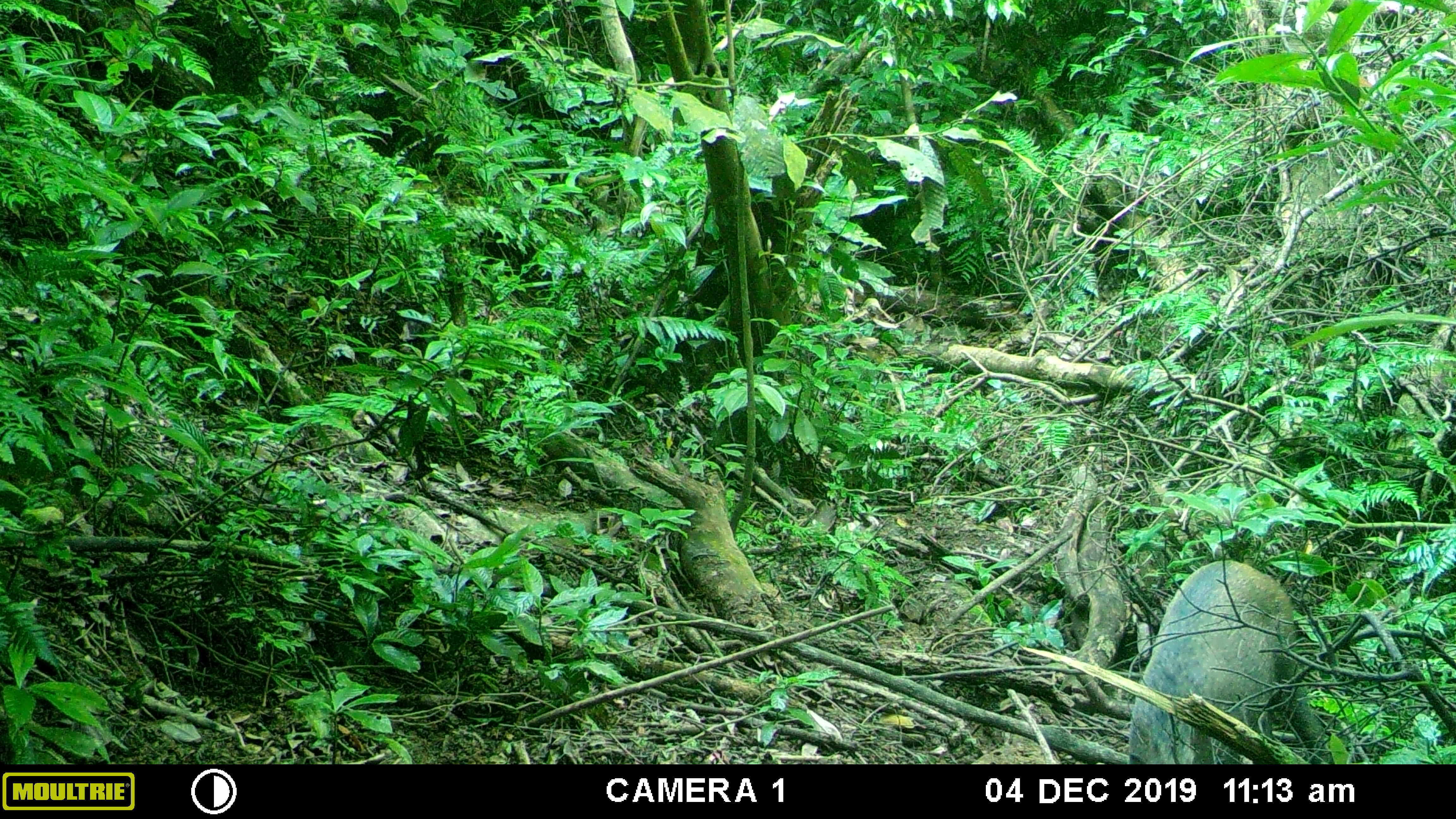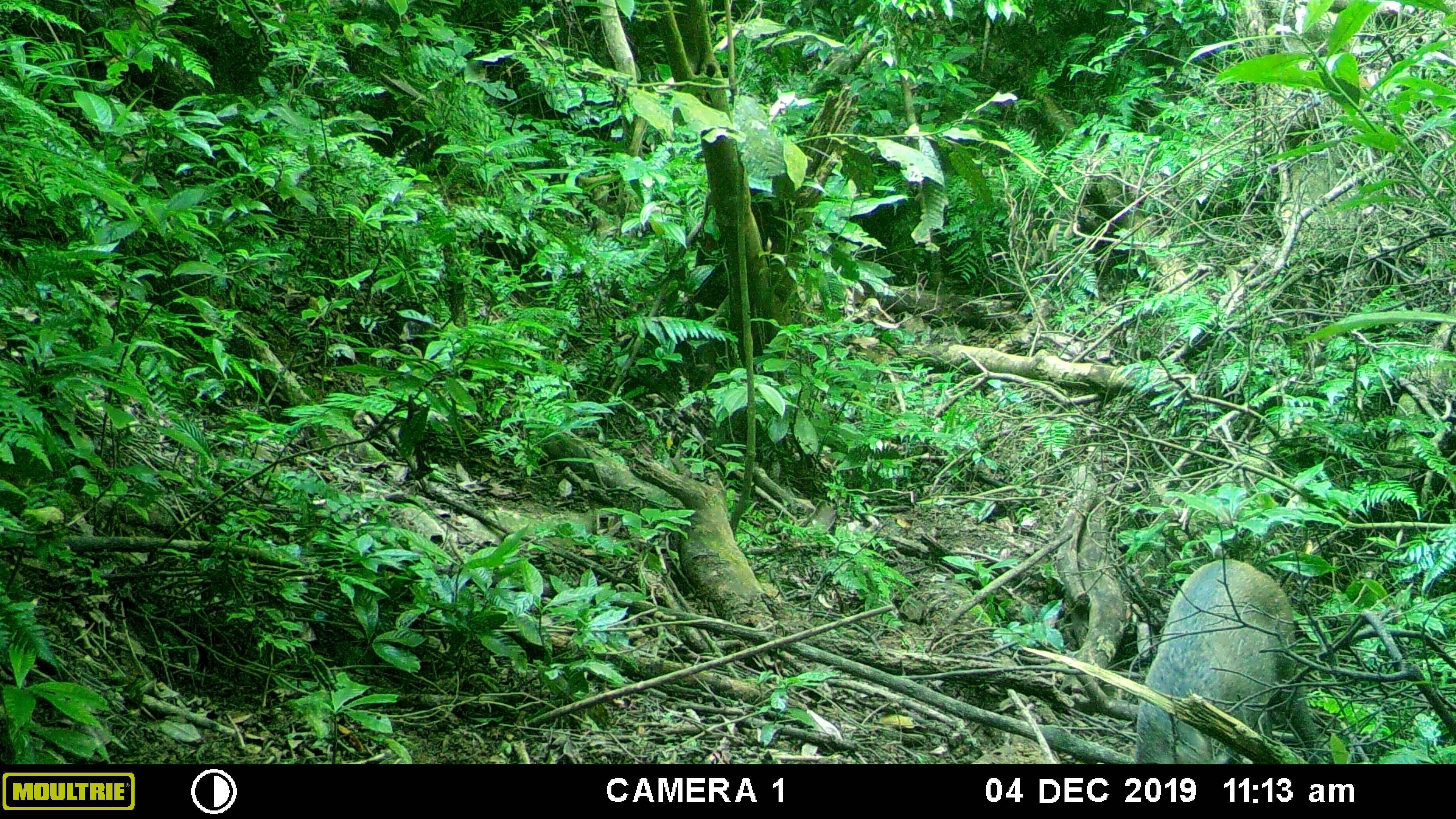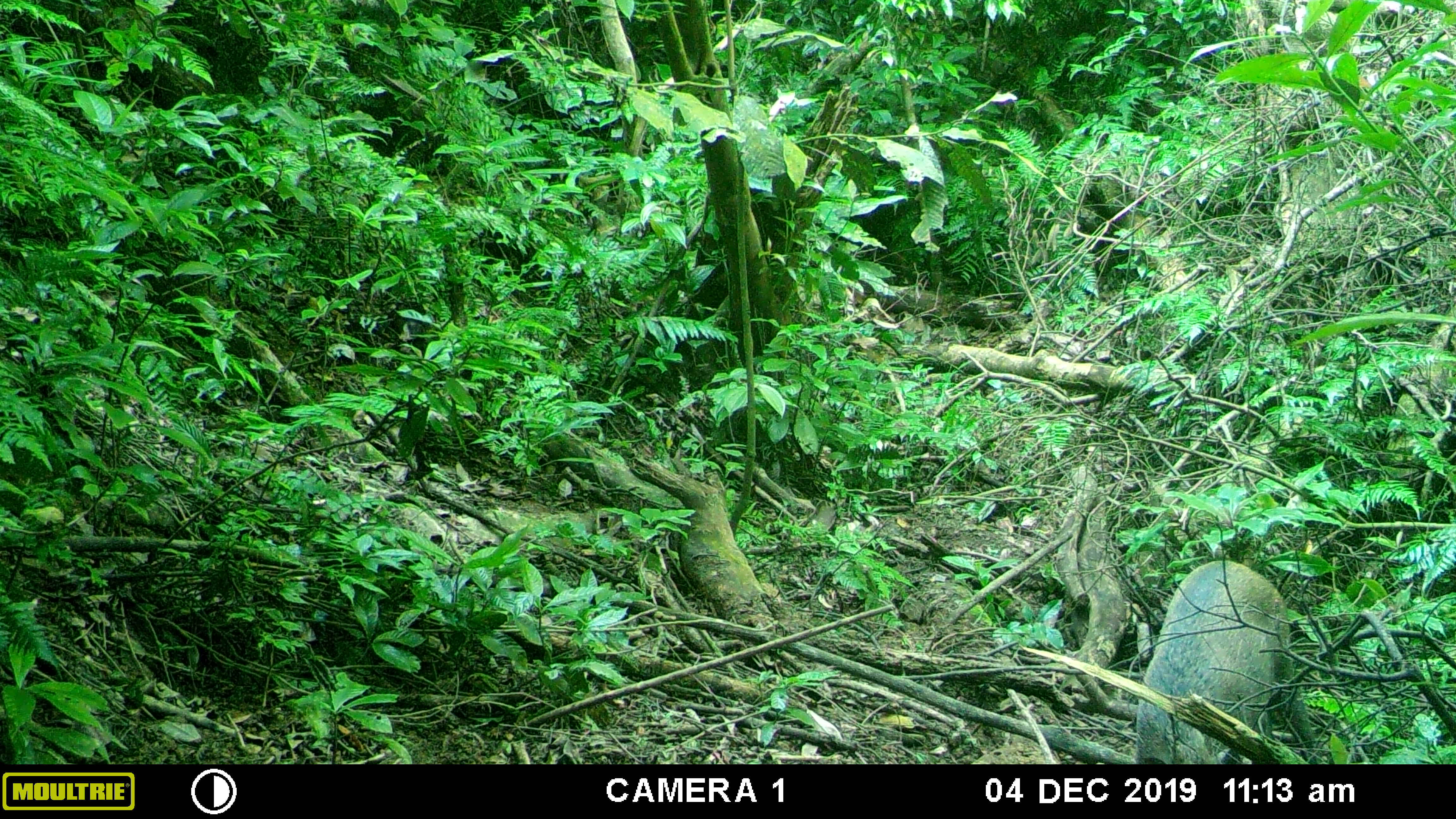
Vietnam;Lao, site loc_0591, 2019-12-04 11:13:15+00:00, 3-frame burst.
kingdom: Animalia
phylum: Chordata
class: Mammalia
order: Artiodactyla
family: Suidae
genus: Sus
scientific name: Sus scrofa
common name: eurasian wild pig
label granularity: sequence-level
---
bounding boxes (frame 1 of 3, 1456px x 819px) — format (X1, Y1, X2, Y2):
eurasian wild pig: (1126, 558, 1335, 764)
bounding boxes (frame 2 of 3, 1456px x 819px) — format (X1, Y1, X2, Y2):
eurasian wild pig: (1134, 557, 1321, 762)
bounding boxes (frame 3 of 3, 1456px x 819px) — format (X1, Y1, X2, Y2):
eurasian wild pig: (1134, 557, 1321, 762)